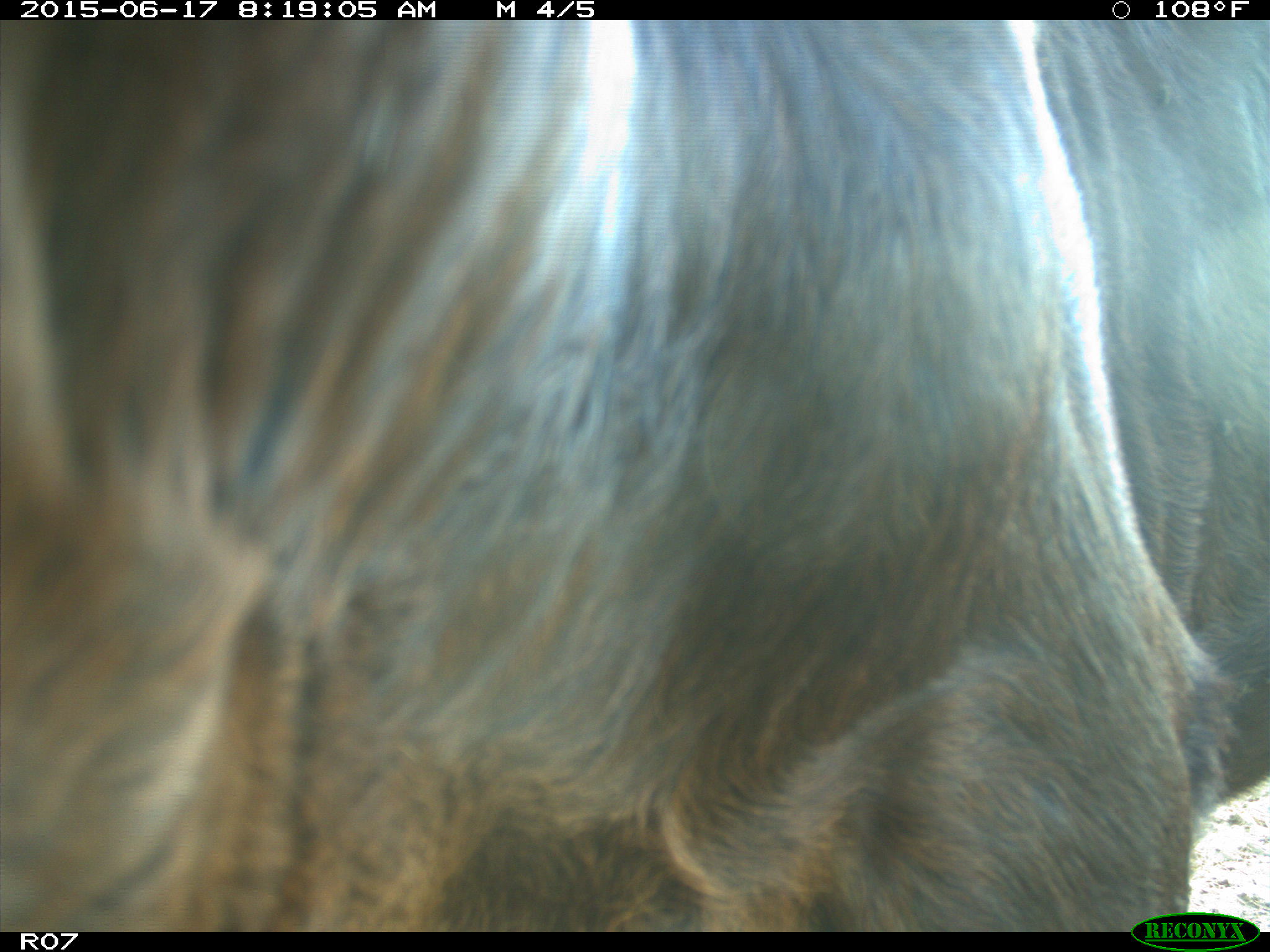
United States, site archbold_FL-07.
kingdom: Animalia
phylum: Chordata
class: Mammalia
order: Artiodactyla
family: Bovidae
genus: Bos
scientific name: Bos taurus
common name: domestic cow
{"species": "Bos taurus (domestic cow)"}